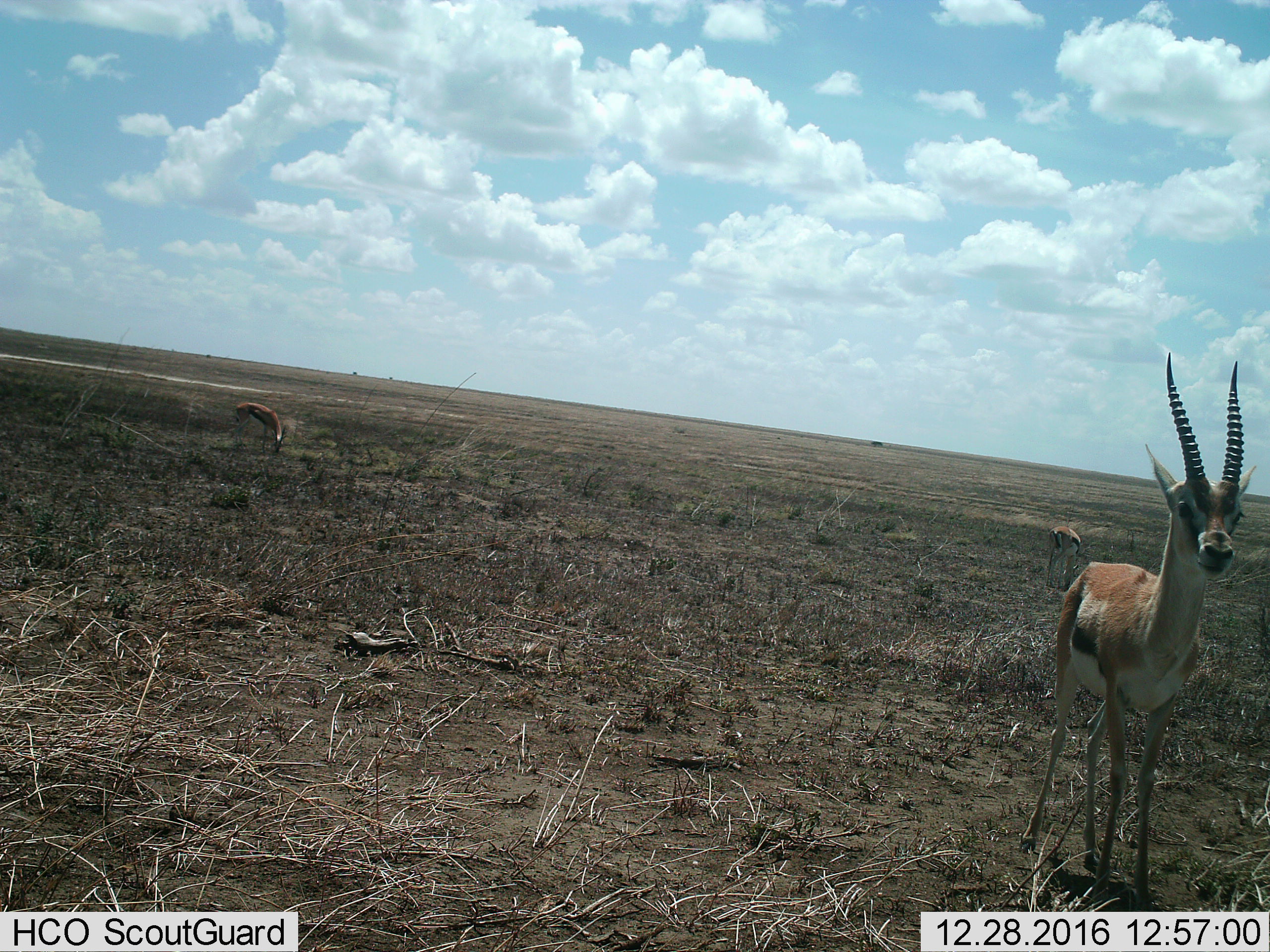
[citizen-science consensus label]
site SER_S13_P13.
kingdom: Animalia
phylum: Chordata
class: Mammalia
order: Artiodactyla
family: Bovidae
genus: Eudorcas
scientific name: Eudorcas thomsonii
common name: thomson's gazelle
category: gazellethomsons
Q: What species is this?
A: Gazellethomsons (thomson's gazelle) (Eudorcas thomsonii).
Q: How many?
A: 3.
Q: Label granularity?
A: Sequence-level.